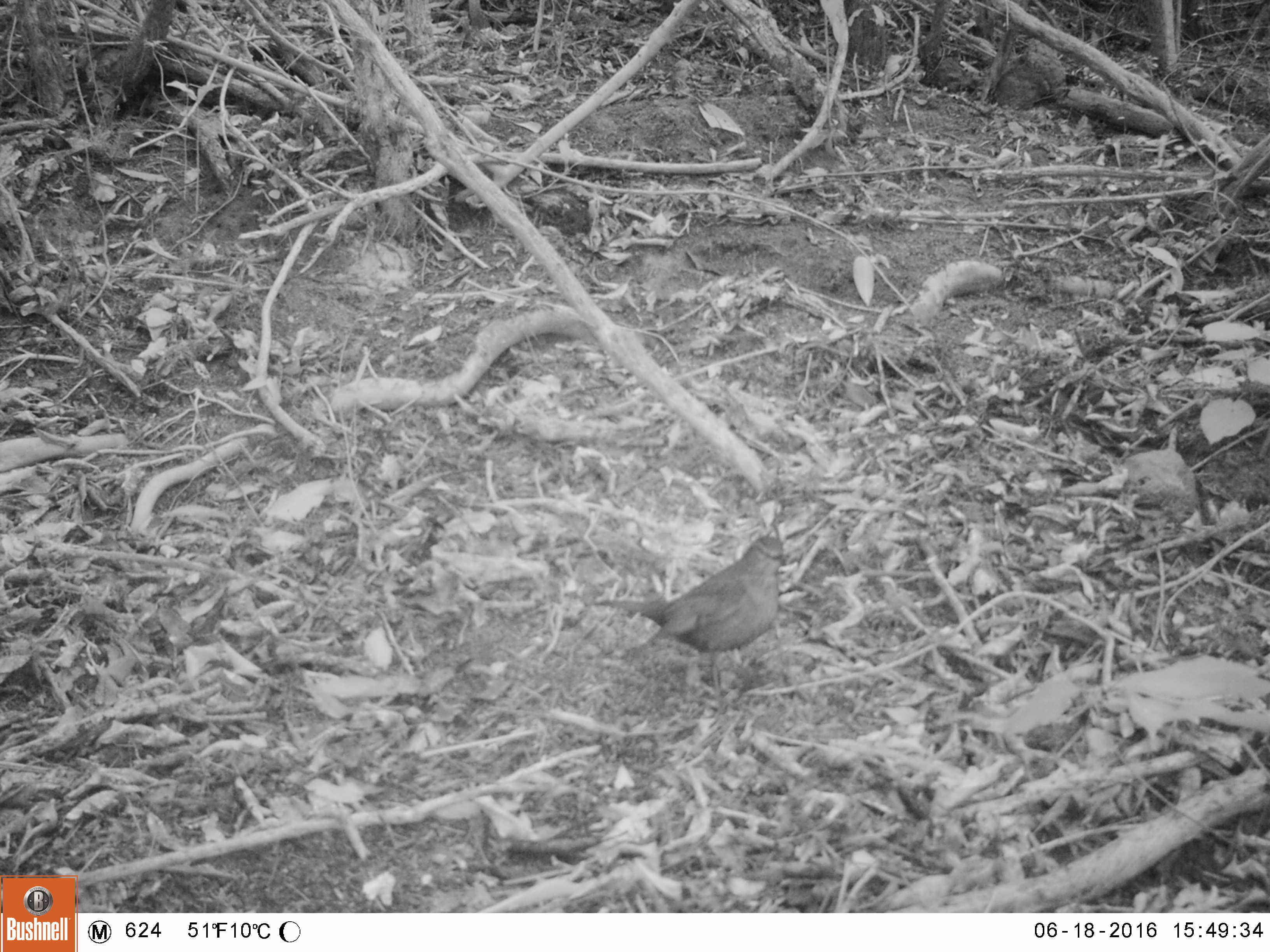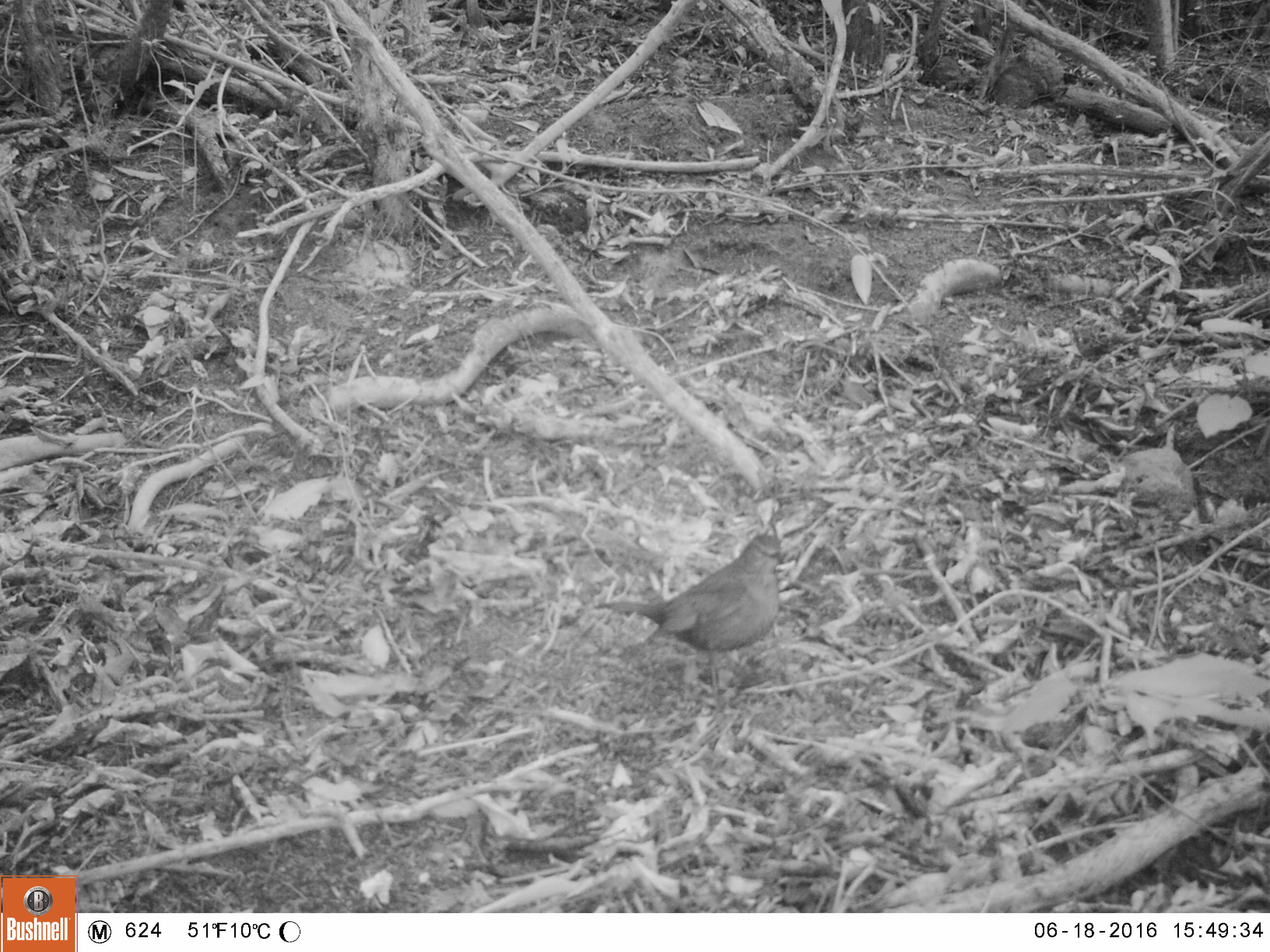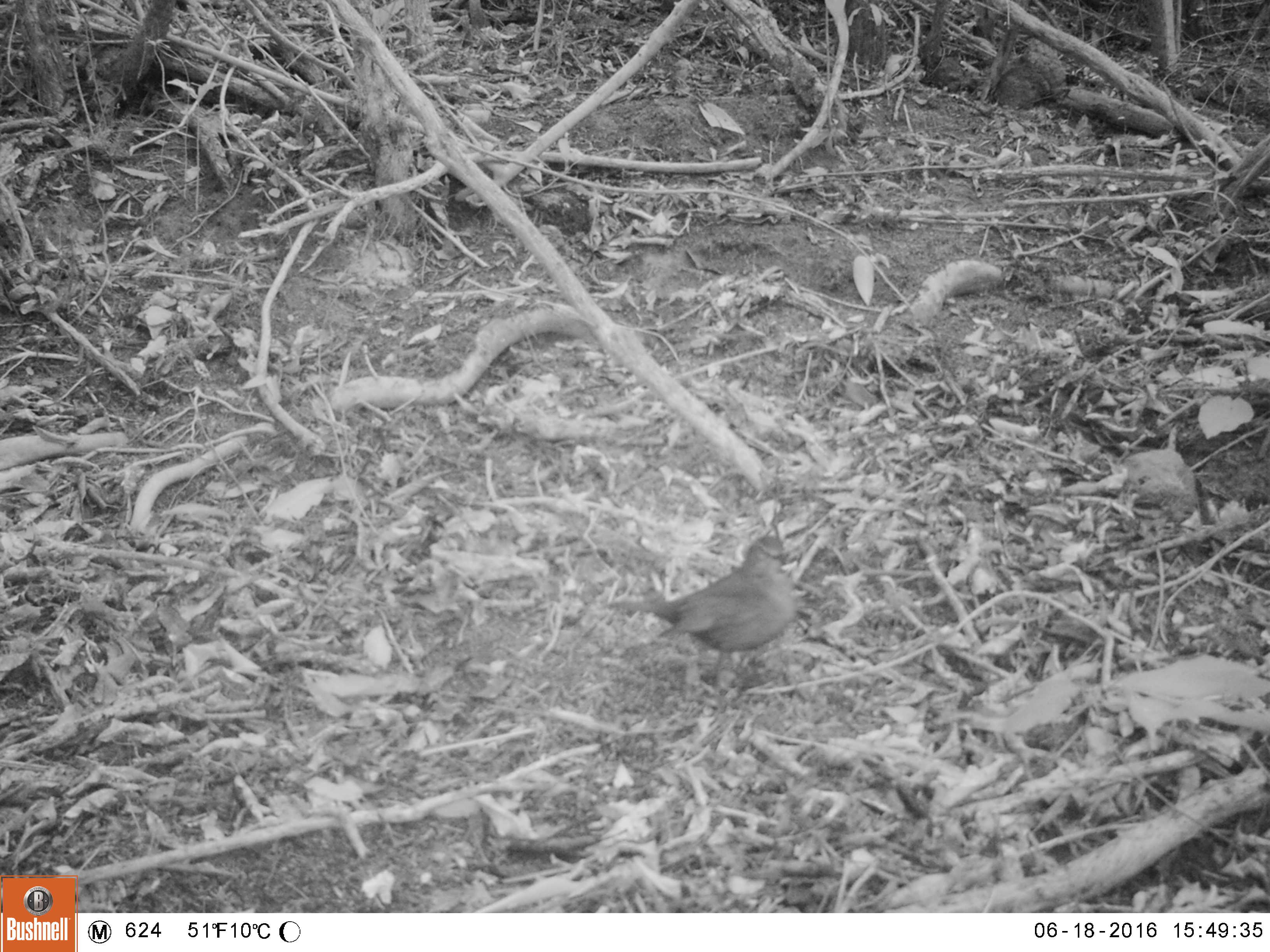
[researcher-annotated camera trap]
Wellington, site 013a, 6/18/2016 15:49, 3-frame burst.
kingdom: Animalia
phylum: Chordata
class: Aves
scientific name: Aves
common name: bird